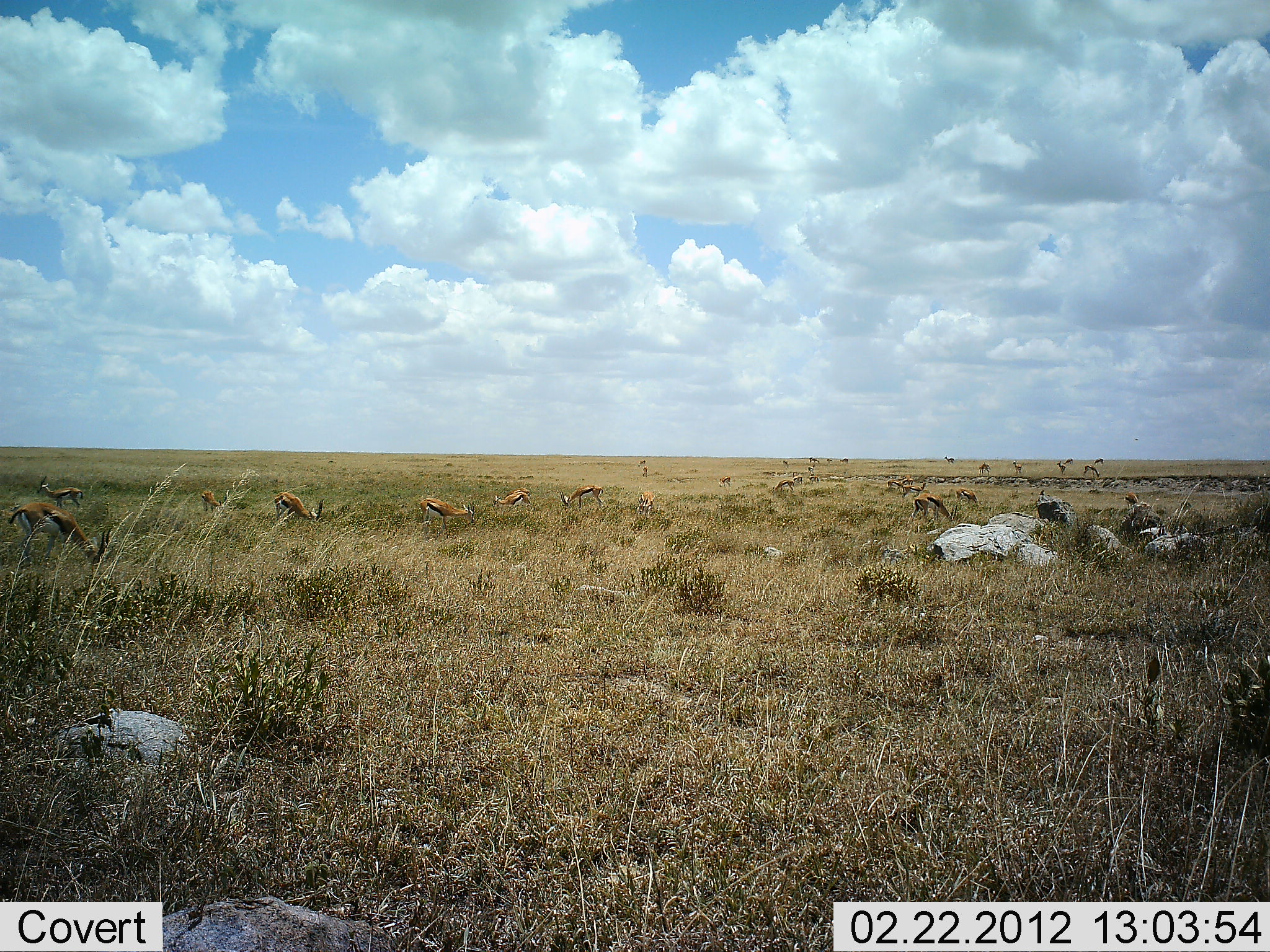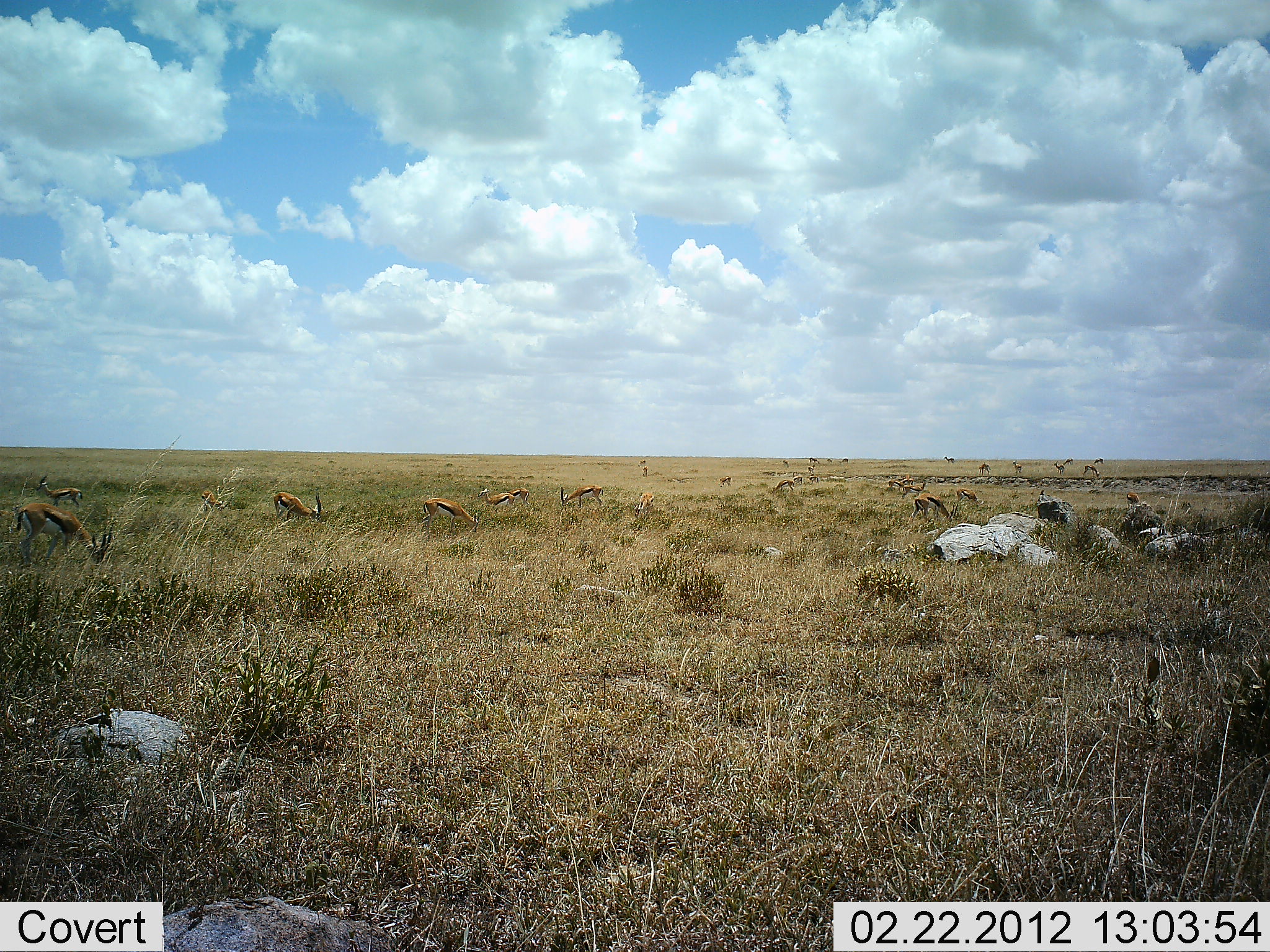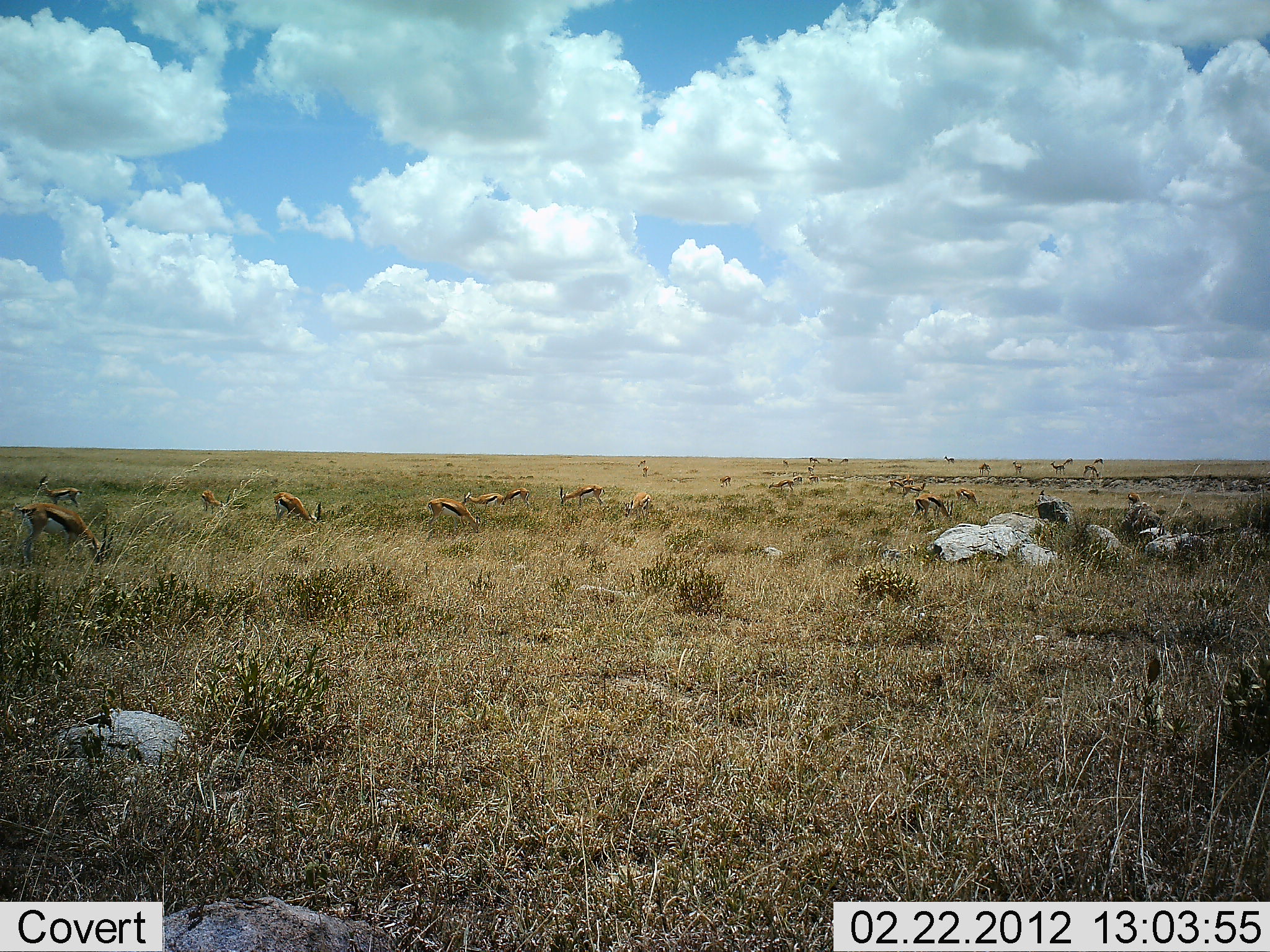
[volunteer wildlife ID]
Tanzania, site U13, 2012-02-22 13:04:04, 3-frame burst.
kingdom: Animalia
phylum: Chordata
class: Mammalia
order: Artiodactyla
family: Bovidae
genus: Eudorcas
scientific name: Eudorcas thomsonii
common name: thomson's gazelle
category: gazellethomsons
Gazellethomsons (thomson's gazelle) (Eudorcas thomsonii), count 11-50. Behavior (volunteer vote fractions): standing 44%, resting 6%, moving 17%, interacting 0%. Young present (vote fraction): 0%. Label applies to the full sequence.